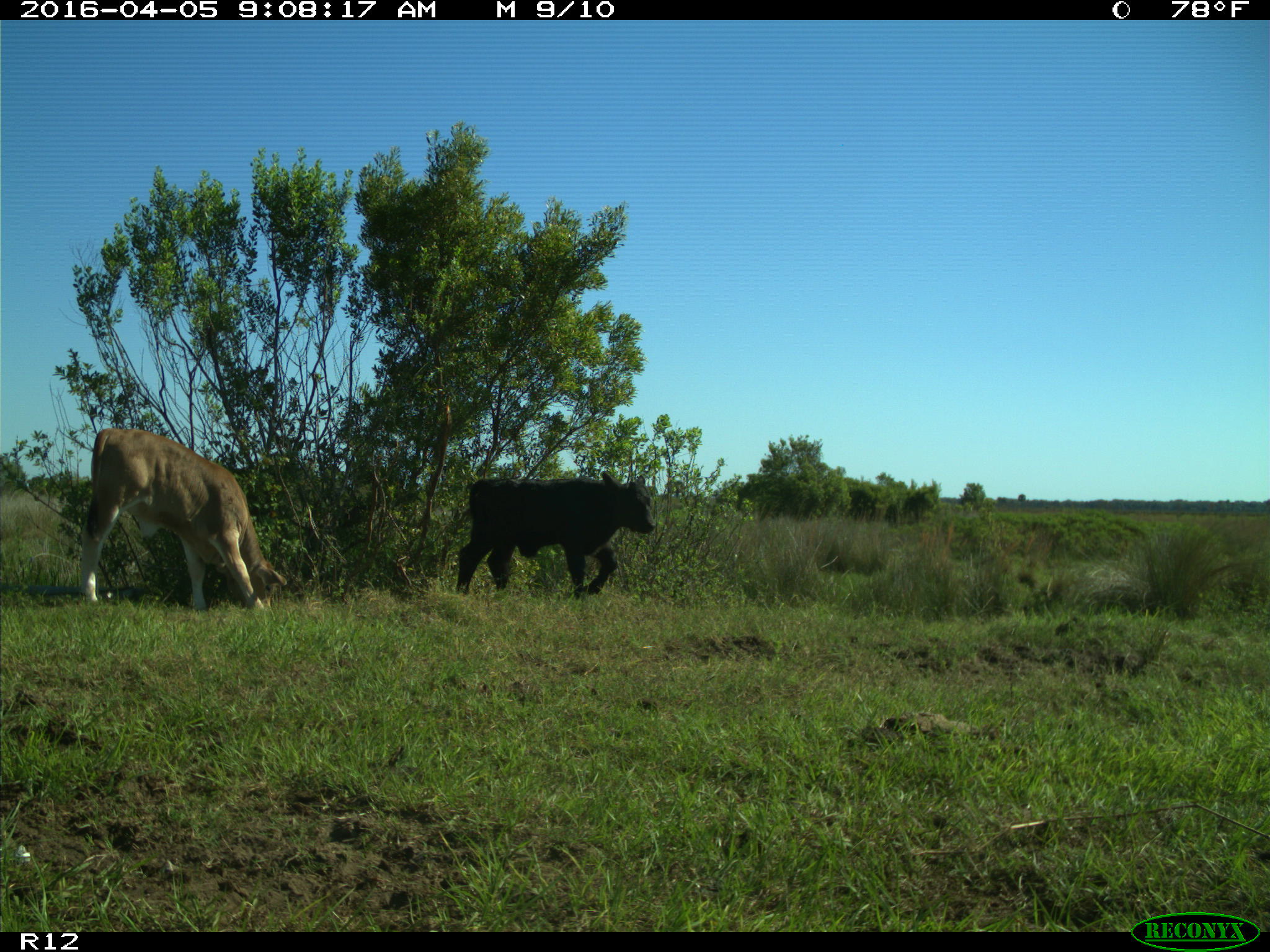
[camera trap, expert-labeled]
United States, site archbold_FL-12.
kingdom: Animalia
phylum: Chordata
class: Mammalia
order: Artiodactyla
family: Bovidae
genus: Bos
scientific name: Bos taurus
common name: domestic cow